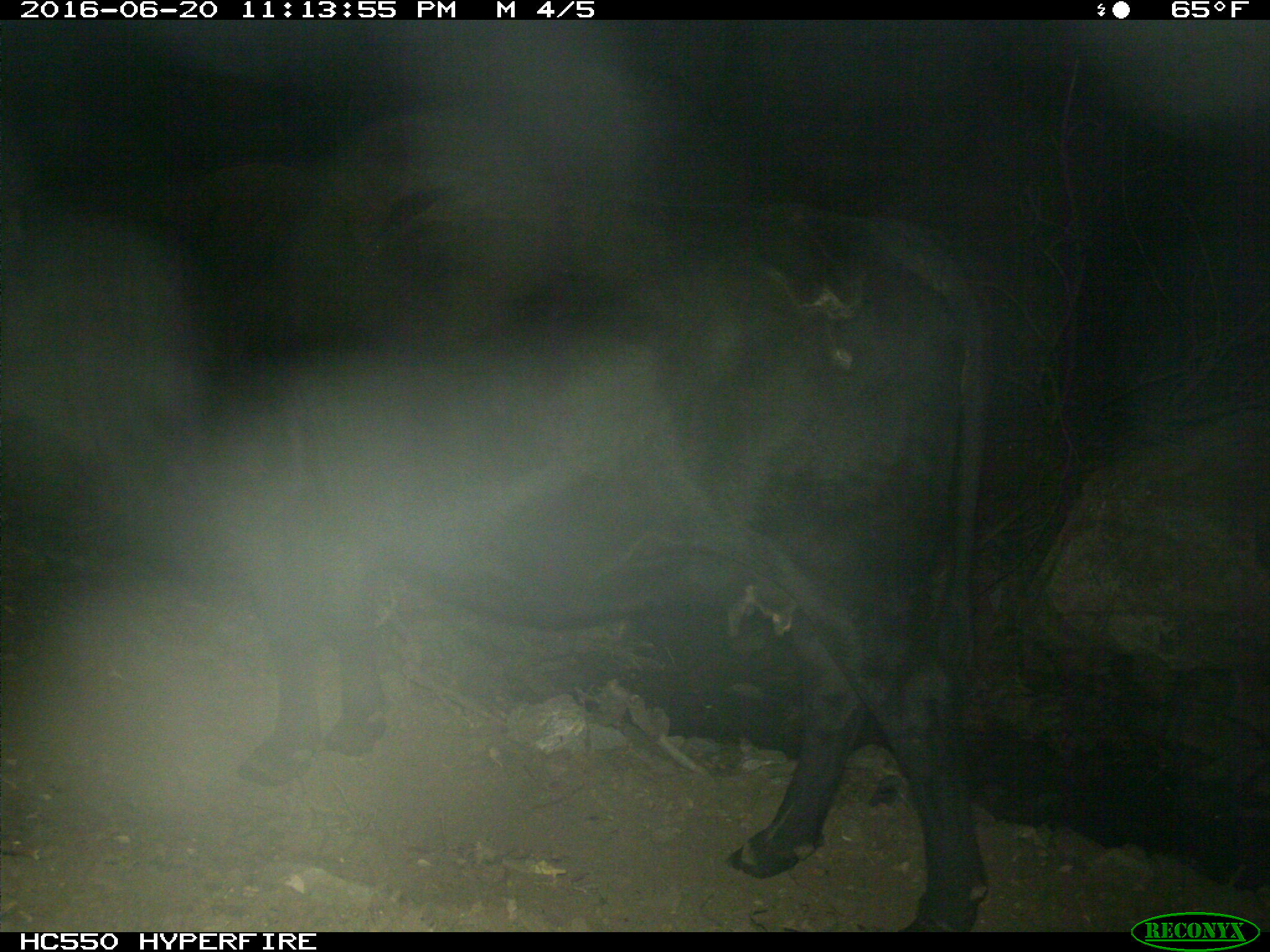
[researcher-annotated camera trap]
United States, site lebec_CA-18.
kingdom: Animalia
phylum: Chordata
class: Mammalia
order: Artiodactyla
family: Bovidae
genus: Bos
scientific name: Bos taurus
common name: domestic cow